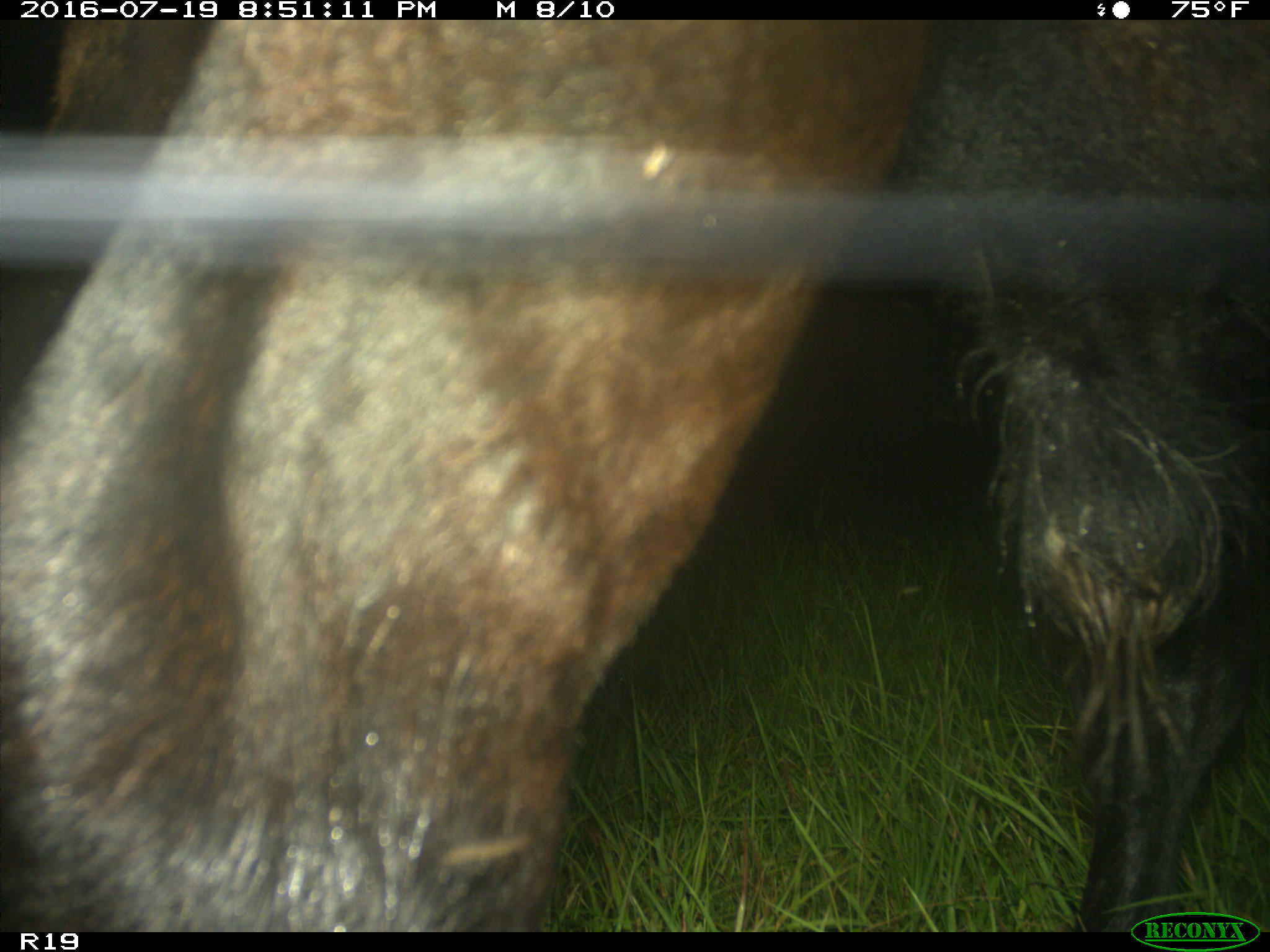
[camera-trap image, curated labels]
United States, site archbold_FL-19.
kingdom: Animalia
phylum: Chordata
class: Mammalia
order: Artiodactyla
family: Bovidae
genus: Bos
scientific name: Bos taurus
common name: domestic cow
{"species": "Bos taurus (domestic cow)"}